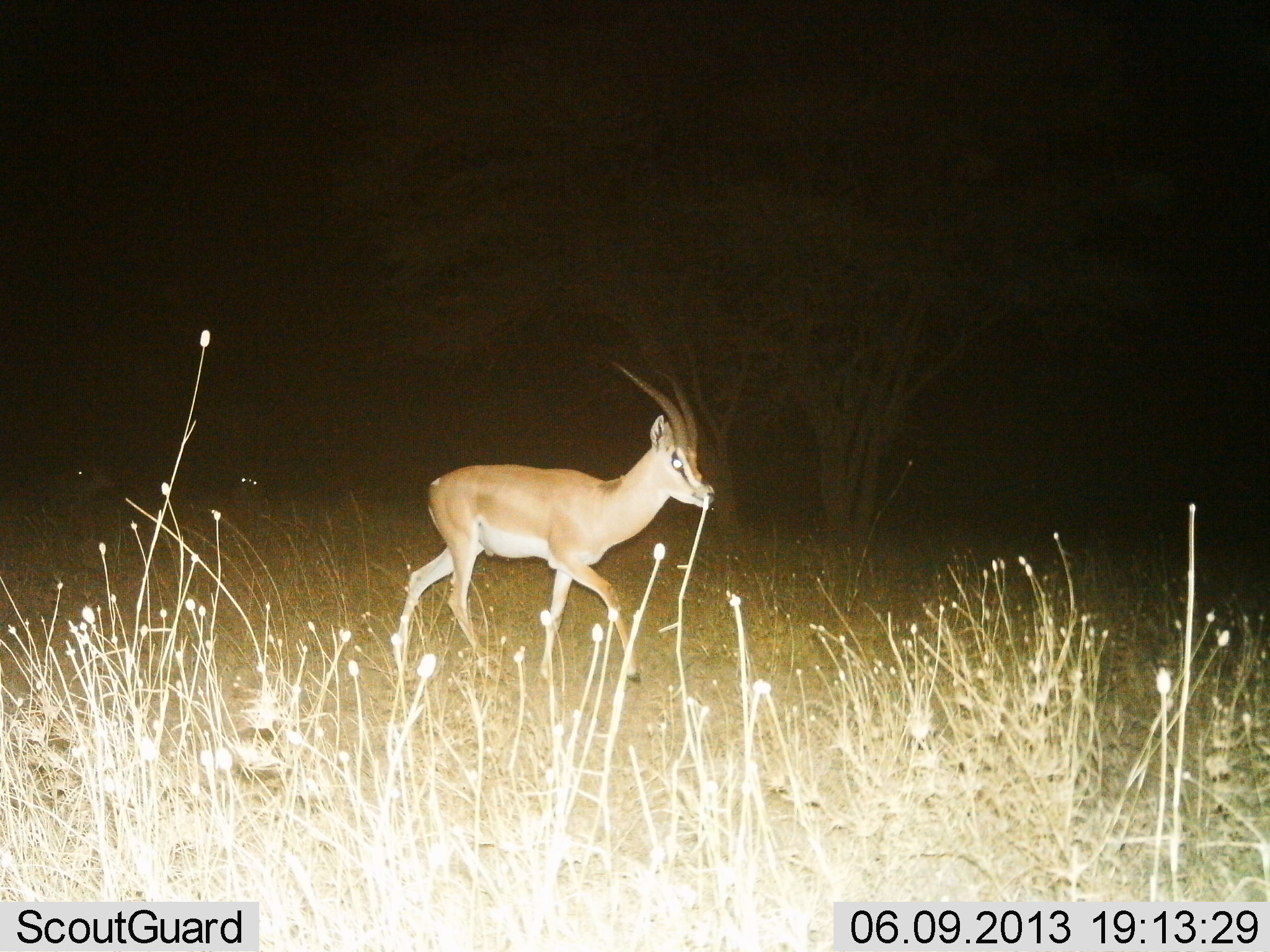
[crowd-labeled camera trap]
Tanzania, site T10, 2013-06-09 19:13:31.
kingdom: Animalia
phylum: Chordata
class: Mammalia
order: Artiodactyla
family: Bovidae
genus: Nanger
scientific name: Nanger granti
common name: grant's gazelle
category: gazellegrants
Gazellegrants (grant's gazelle) (Nanger granti), count 1. Behavior (volunteer vote fractions): standing 12%, resting 0%, moving 94%, interacting 0%. Young present (vote fraction): 0%. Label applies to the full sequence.